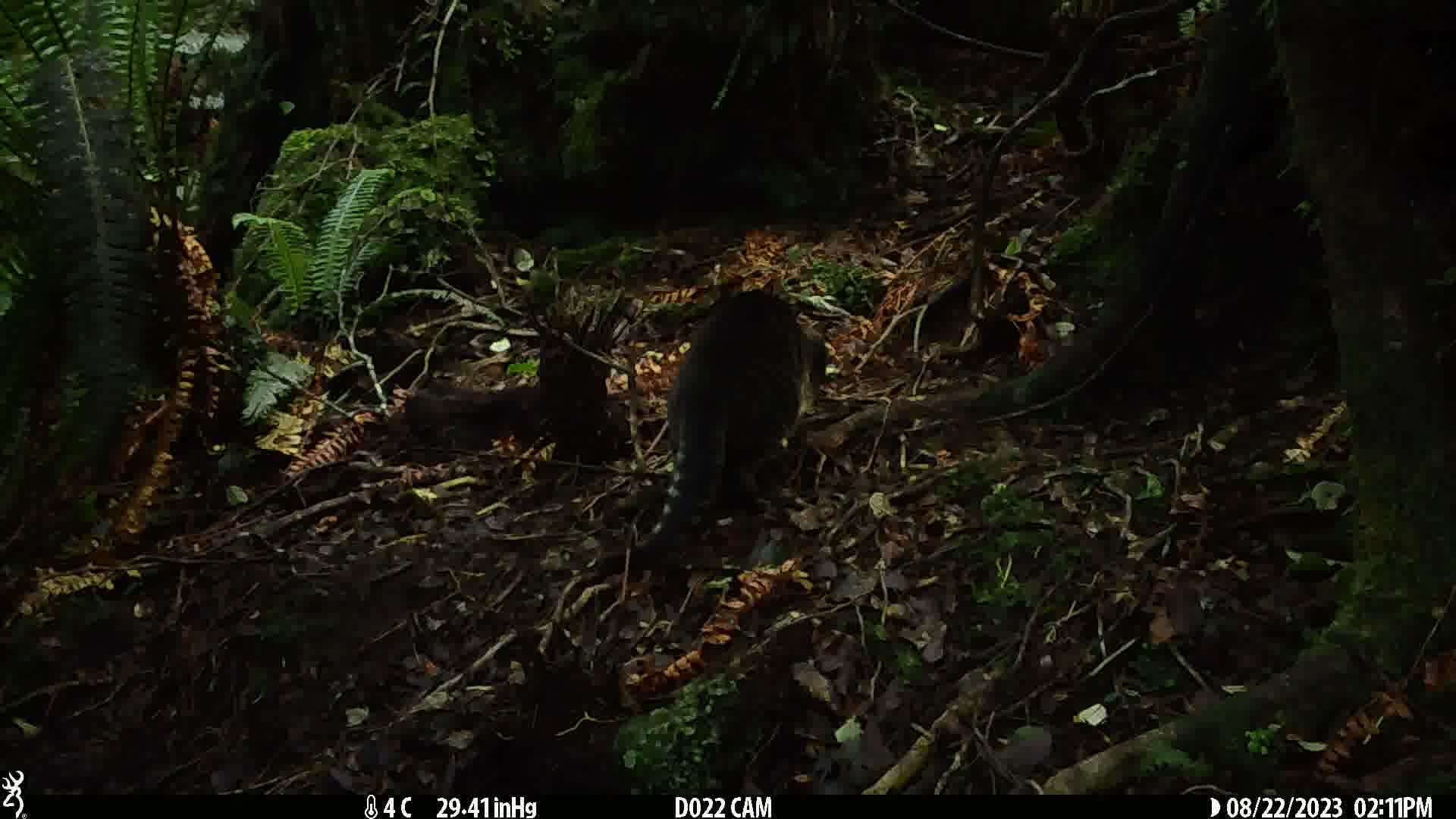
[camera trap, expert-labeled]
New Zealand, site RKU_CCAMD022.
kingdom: Animalia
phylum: Chordata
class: Mammalia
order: Carnivora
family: Felidae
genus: Felis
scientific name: Felis catus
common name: domestic cat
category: cat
Cat (domestic cat) (Felis catus).